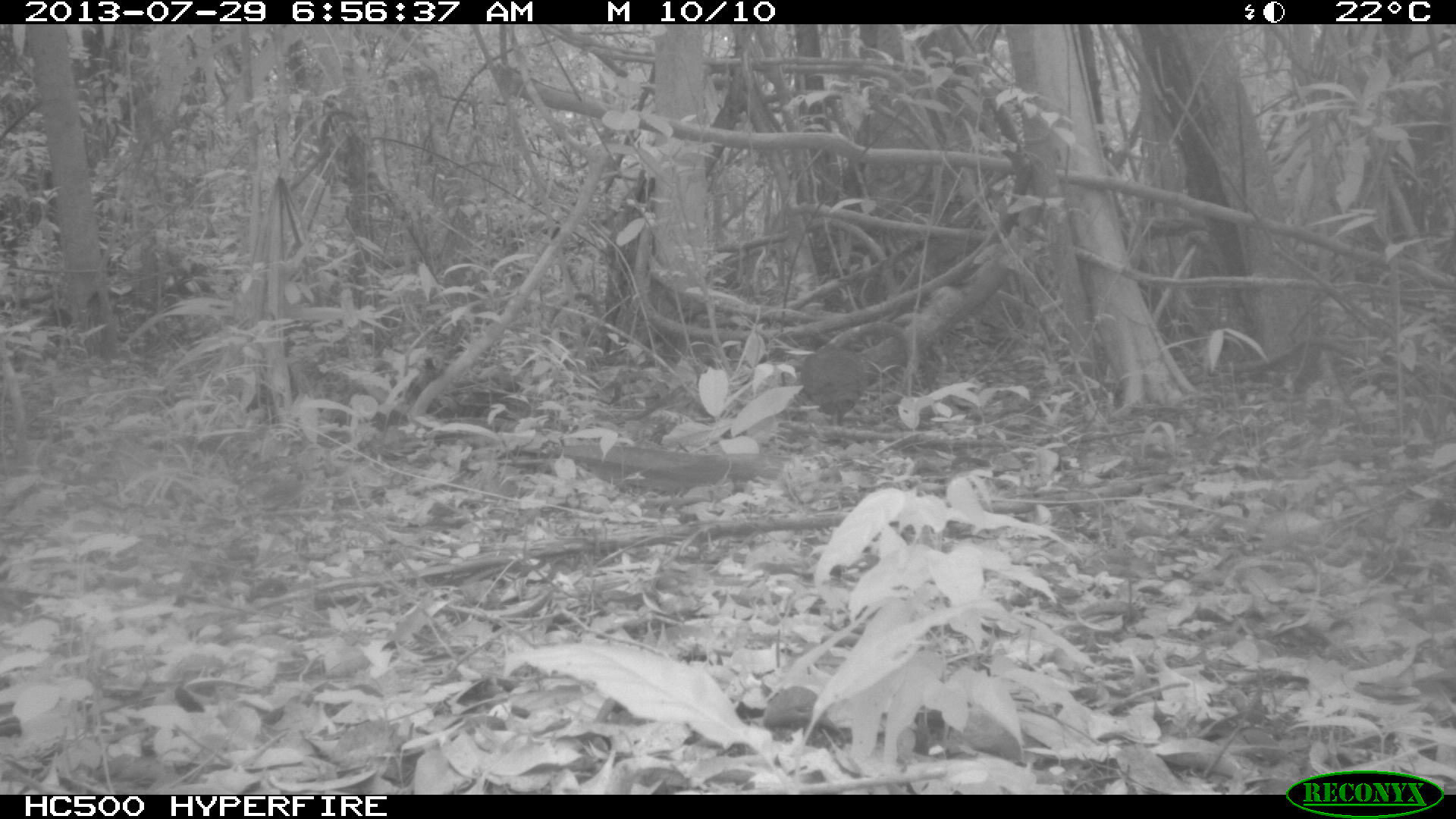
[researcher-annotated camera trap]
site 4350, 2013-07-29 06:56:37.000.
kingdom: Animalia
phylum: Chordata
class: Aves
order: Tinamiformes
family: Tinamidae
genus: Tinamus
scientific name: Tinamus major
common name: great tinamou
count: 1